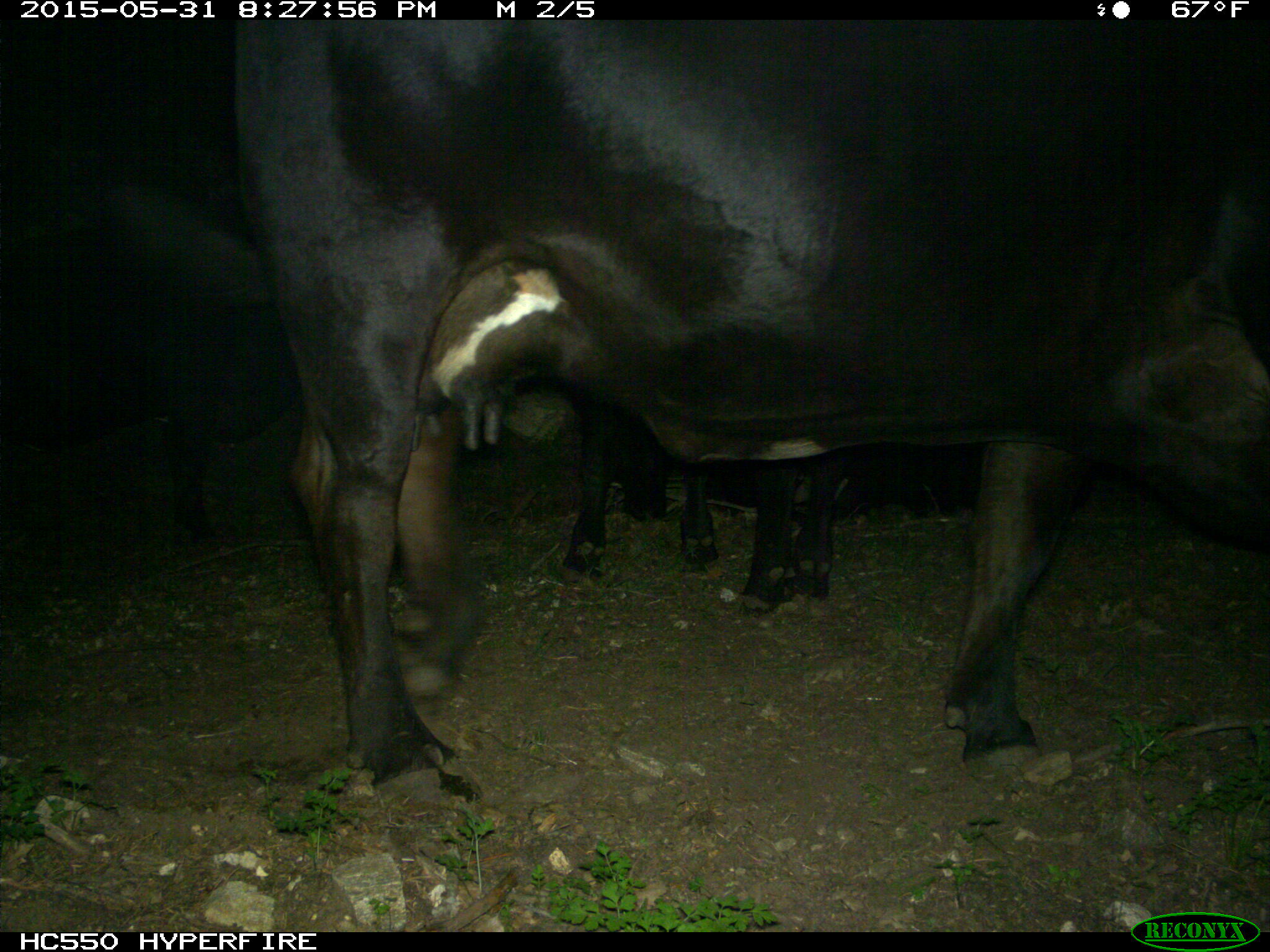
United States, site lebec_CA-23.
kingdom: Animalia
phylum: Chordata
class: Mammalia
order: Artiodactyla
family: Bovidae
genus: Bos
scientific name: Bos taurus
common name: domestic cow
Bos taurus (domestic cow).